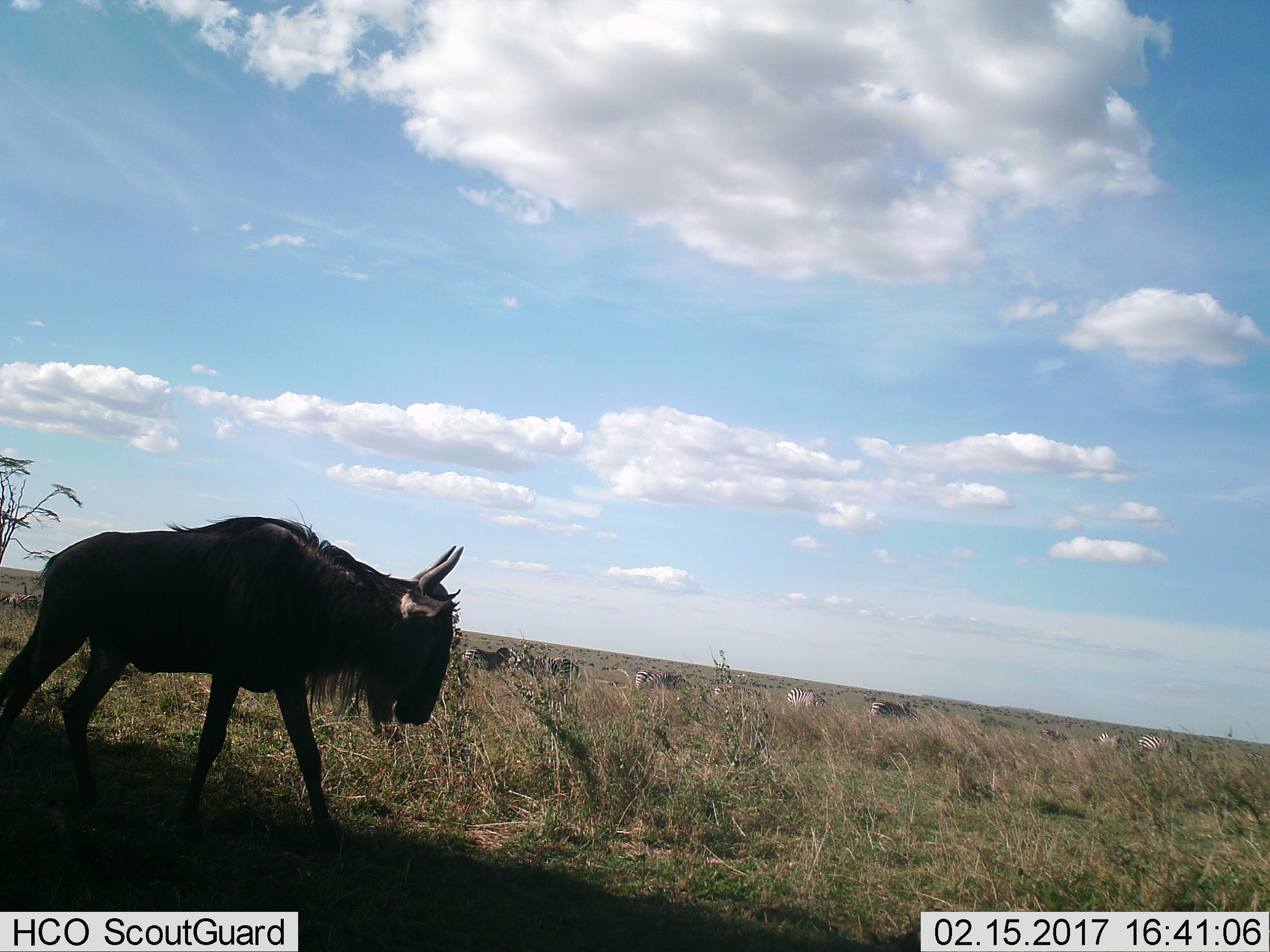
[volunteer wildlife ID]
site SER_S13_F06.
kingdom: Animalia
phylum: Chordata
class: Mammalia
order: Artiodactyla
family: Bovidae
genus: Connochaetes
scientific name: Connochaetes taurinus taurinus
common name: blue wildebeest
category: wildebeestblue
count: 1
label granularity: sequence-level